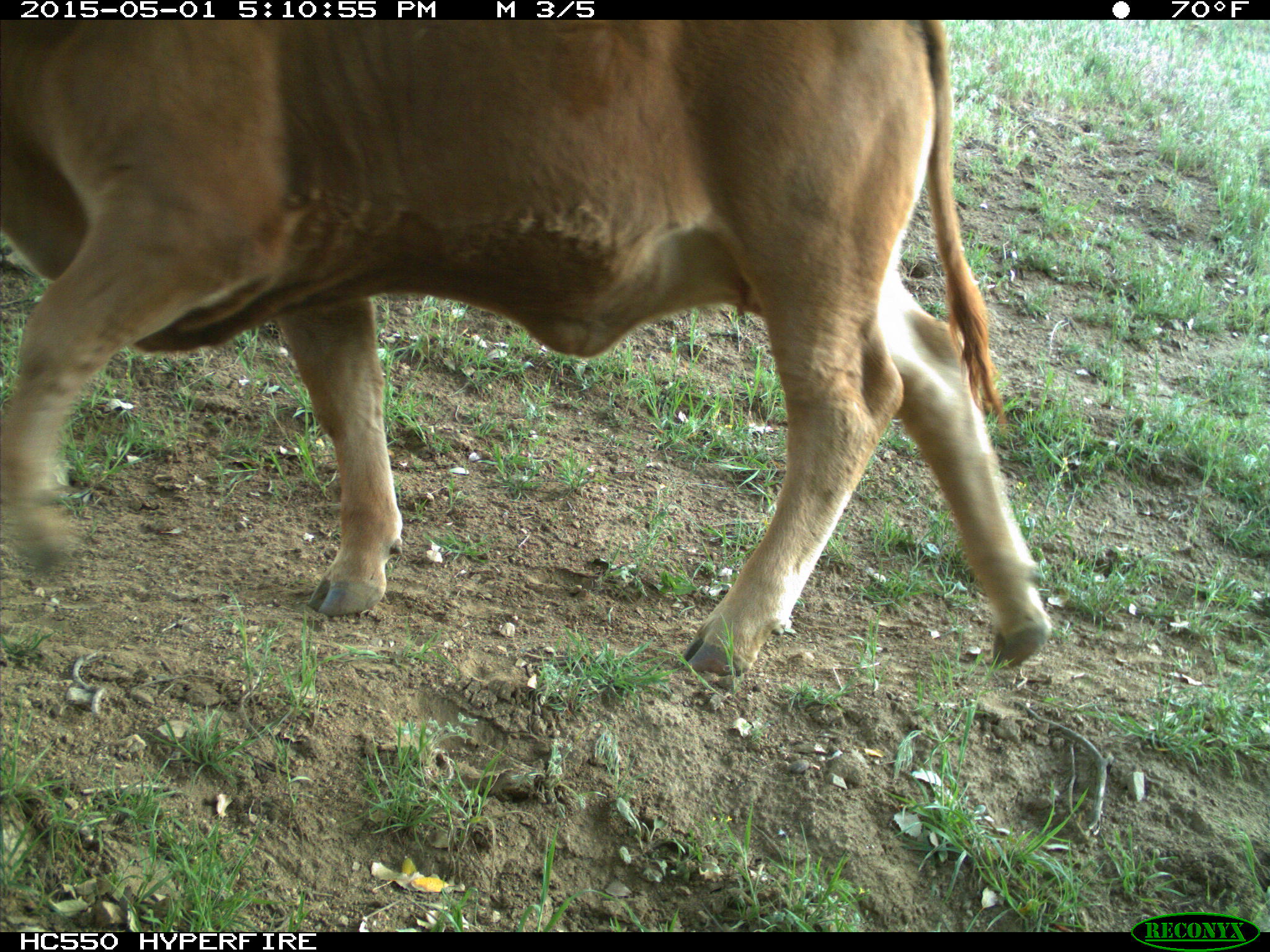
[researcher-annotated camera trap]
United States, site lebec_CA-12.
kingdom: Animalia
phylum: Chordata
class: Mammalia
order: Artiodactyla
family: Bovidae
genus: Bos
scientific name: Bos taurus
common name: domestic cow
Bos taurus (domestic cow).